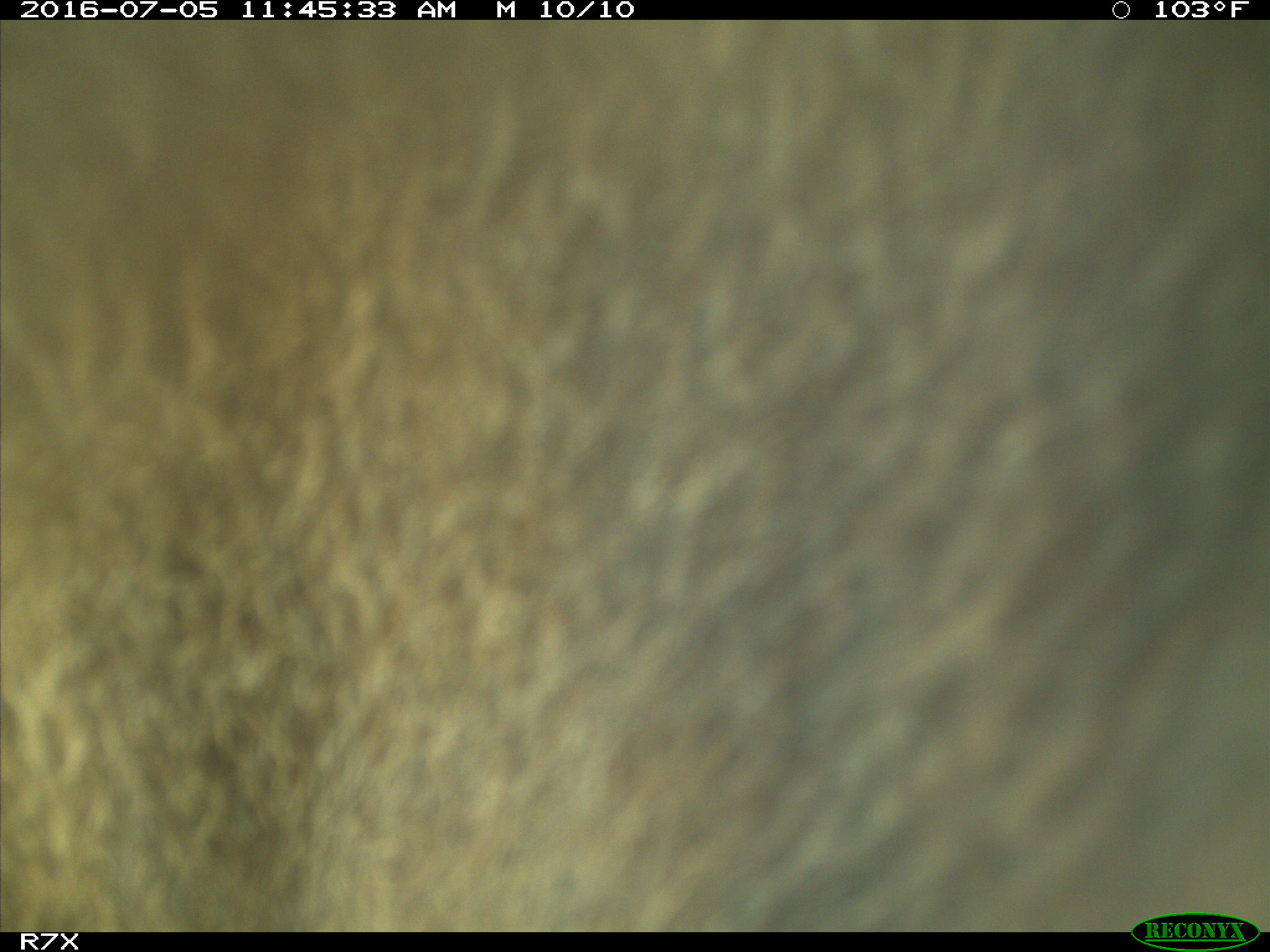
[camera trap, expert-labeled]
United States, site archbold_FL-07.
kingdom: Animalia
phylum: Chordata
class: Mammalia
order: Artiodactyla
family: Bovidae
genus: Bos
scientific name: Bos taurus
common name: domestic cow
Bos taurus (domestic cow).